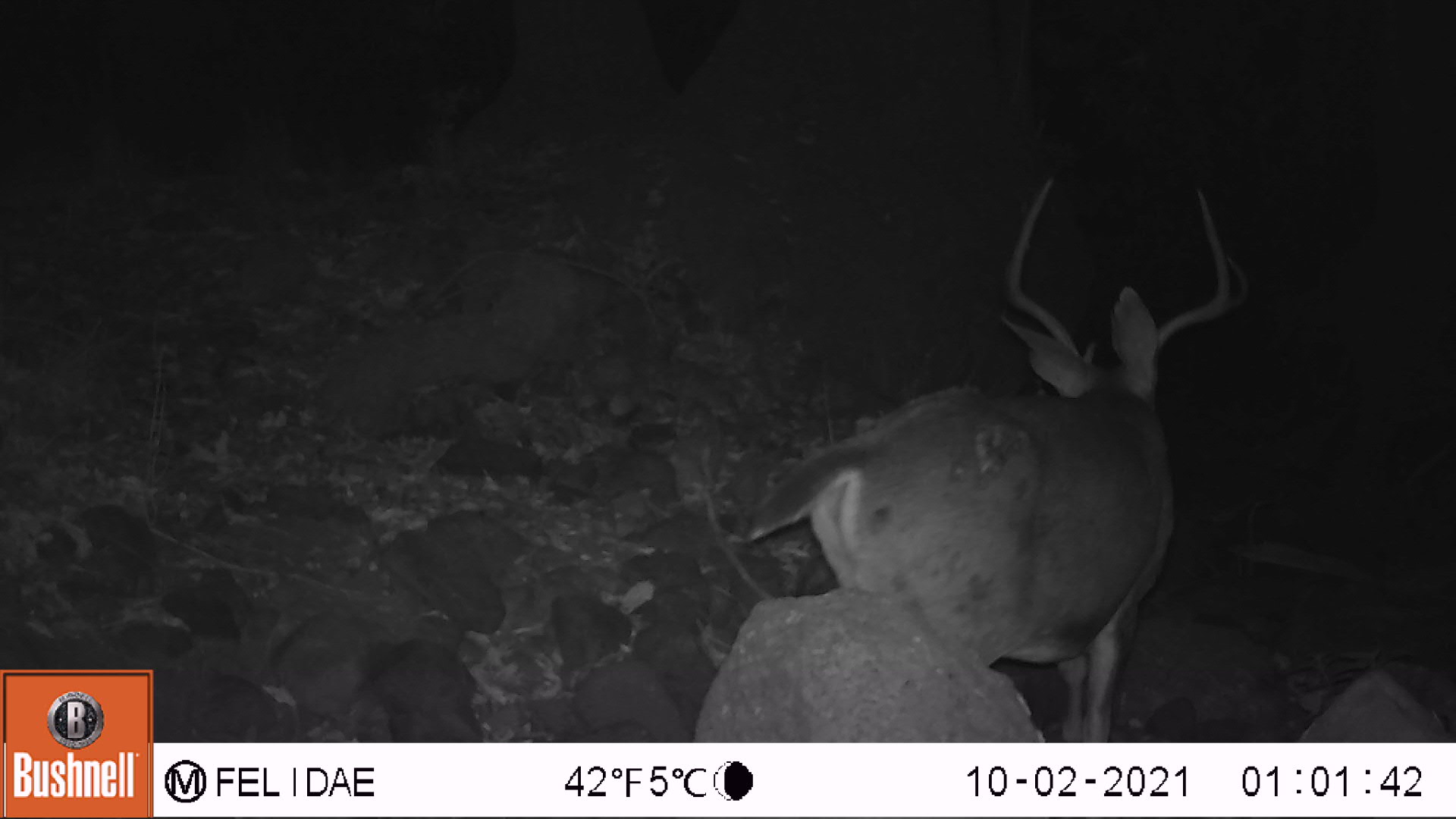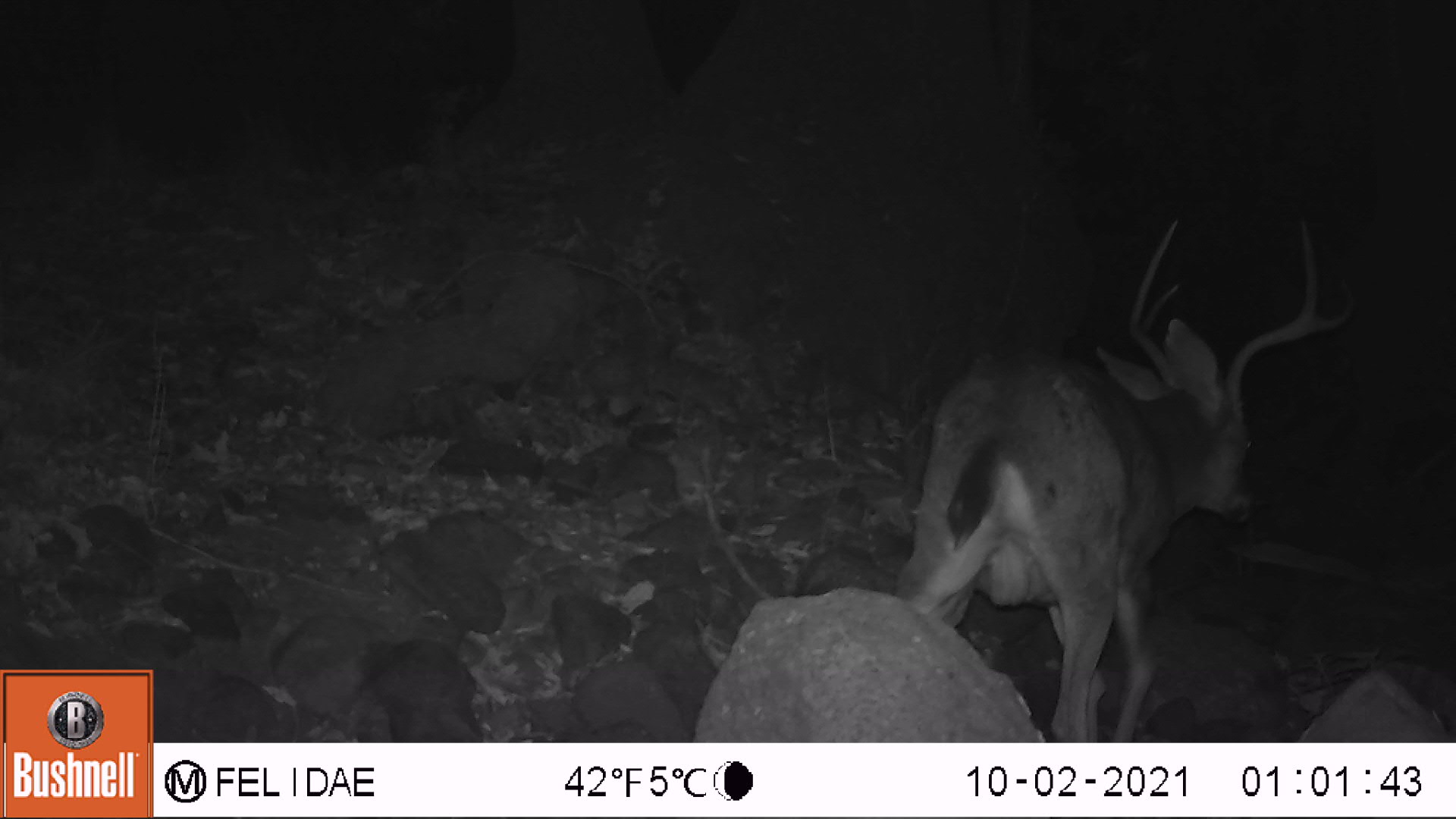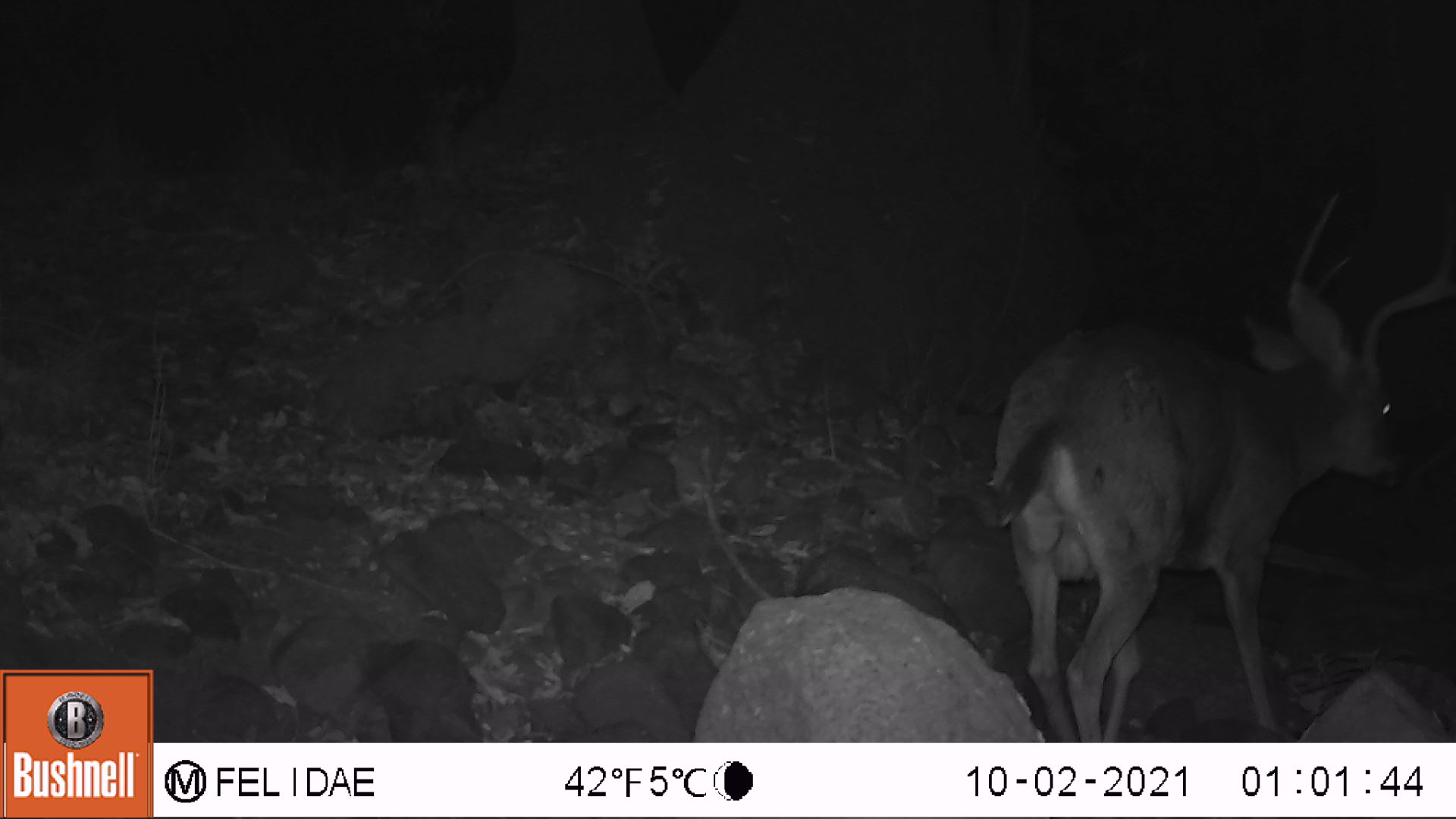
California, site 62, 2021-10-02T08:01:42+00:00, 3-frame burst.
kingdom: Animalia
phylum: Chordata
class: Mammalia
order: Artiodactyla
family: Cervidae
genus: Odocoileus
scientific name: Odocoileus hemionus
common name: mule deer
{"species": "mule deer (Odocoileus hemionus)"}